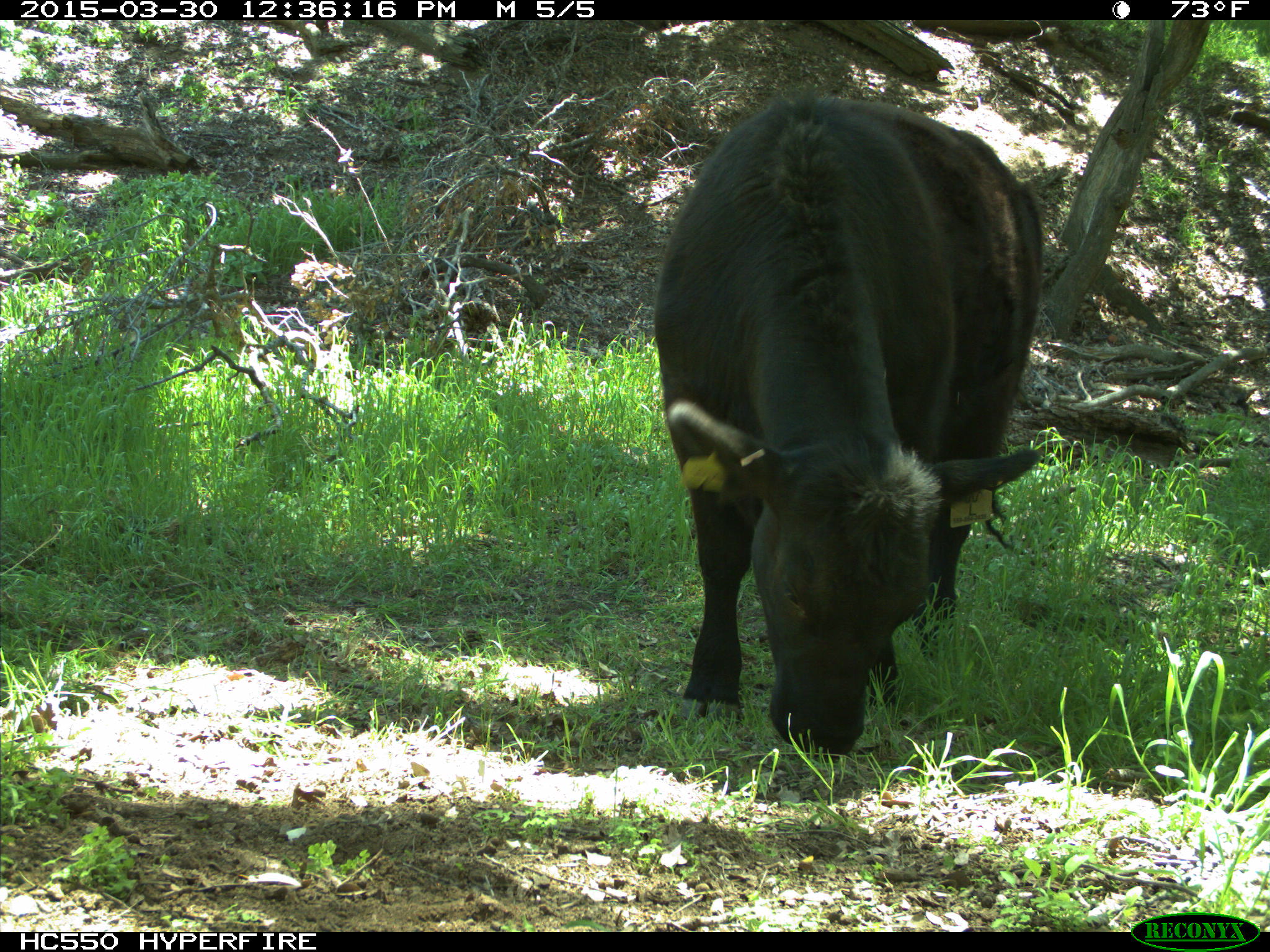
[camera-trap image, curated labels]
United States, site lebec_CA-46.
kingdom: Animalia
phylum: Chordata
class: Mammalia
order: Artiodactyla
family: Bovidae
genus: Bos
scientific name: Bos taurus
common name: domestic cow